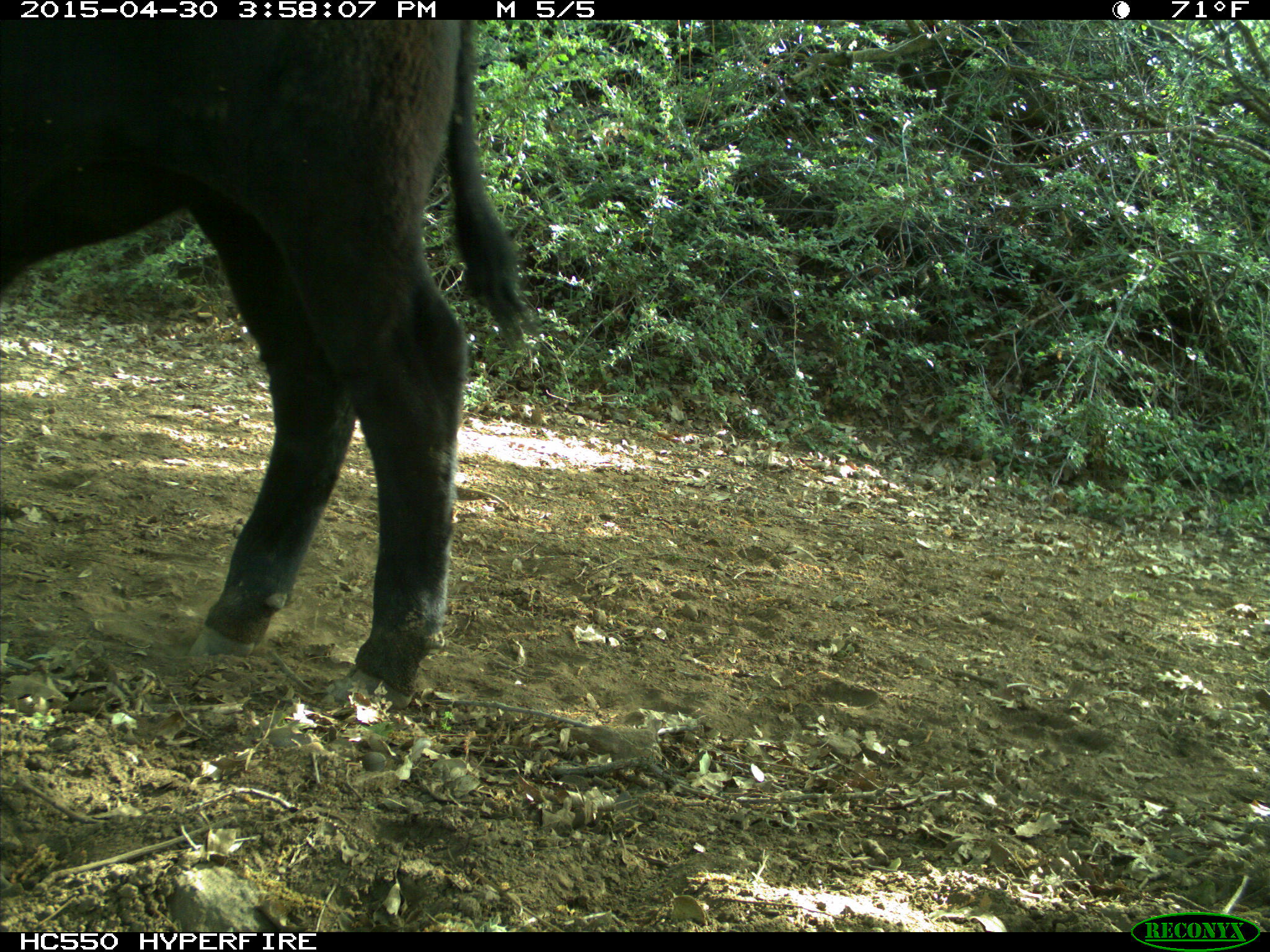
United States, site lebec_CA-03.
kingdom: Animalia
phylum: Chordata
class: Mammalia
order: Artiodactyla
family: Bovidae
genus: Bos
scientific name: Bos taurus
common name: domestic cow